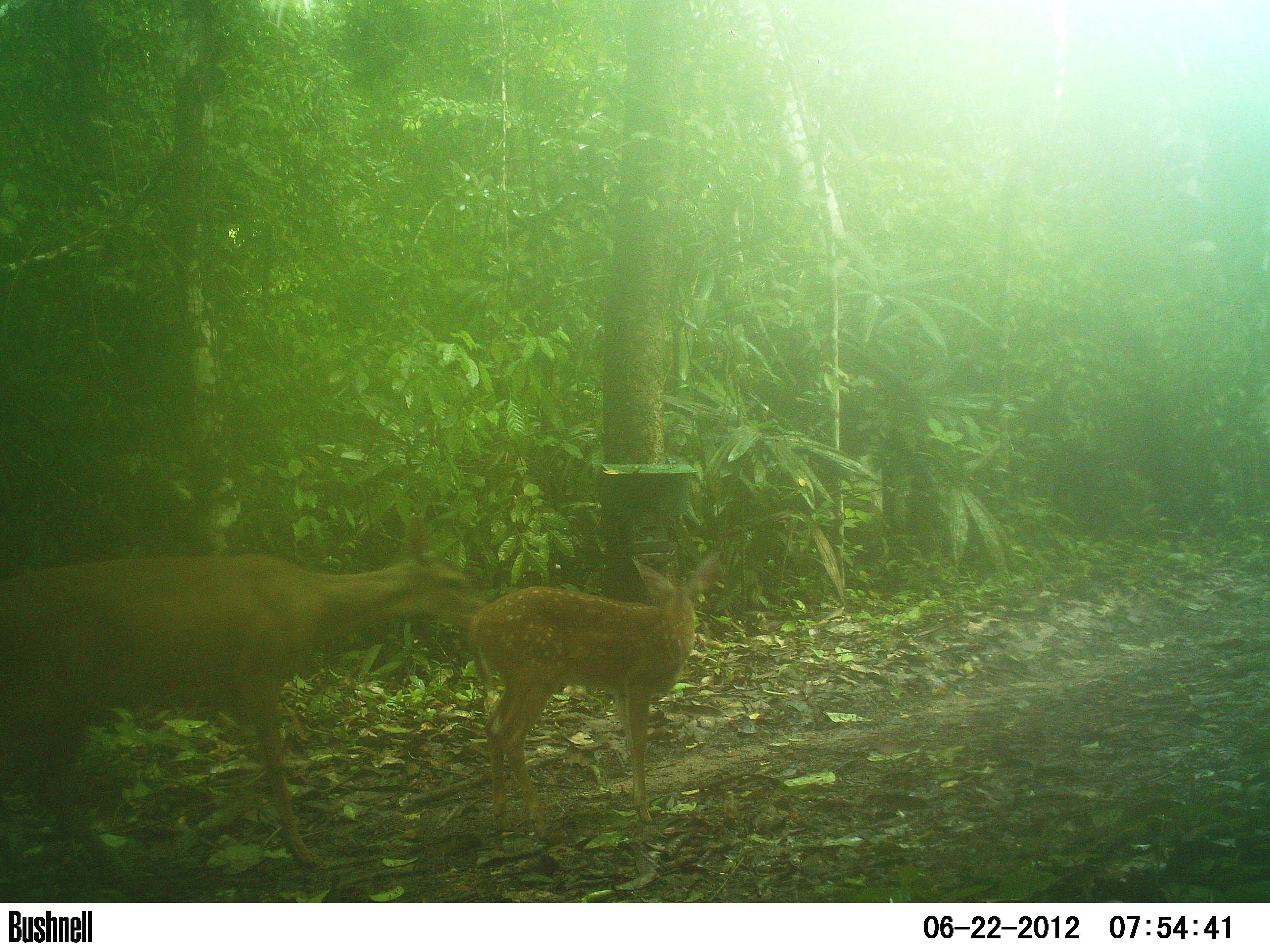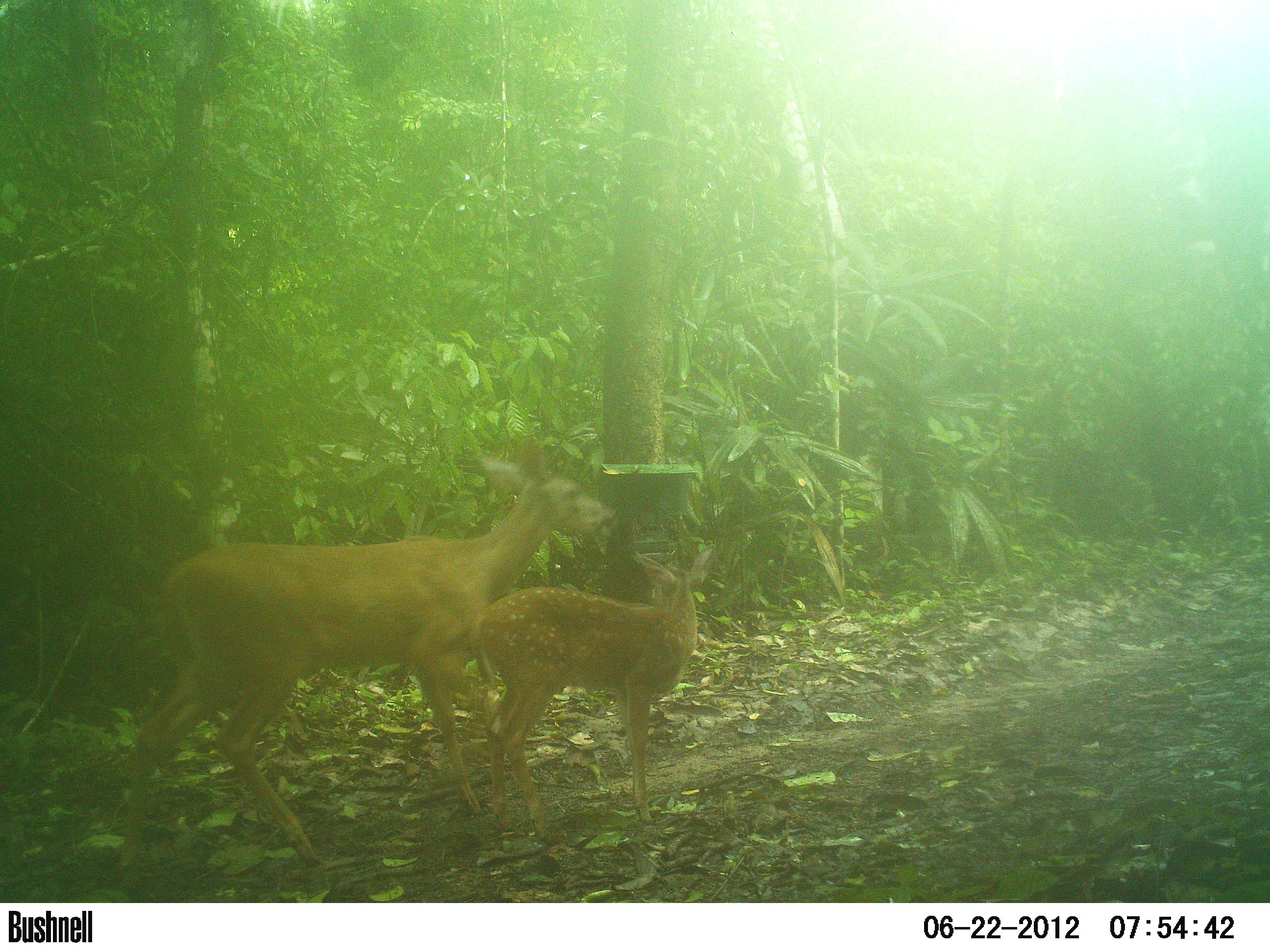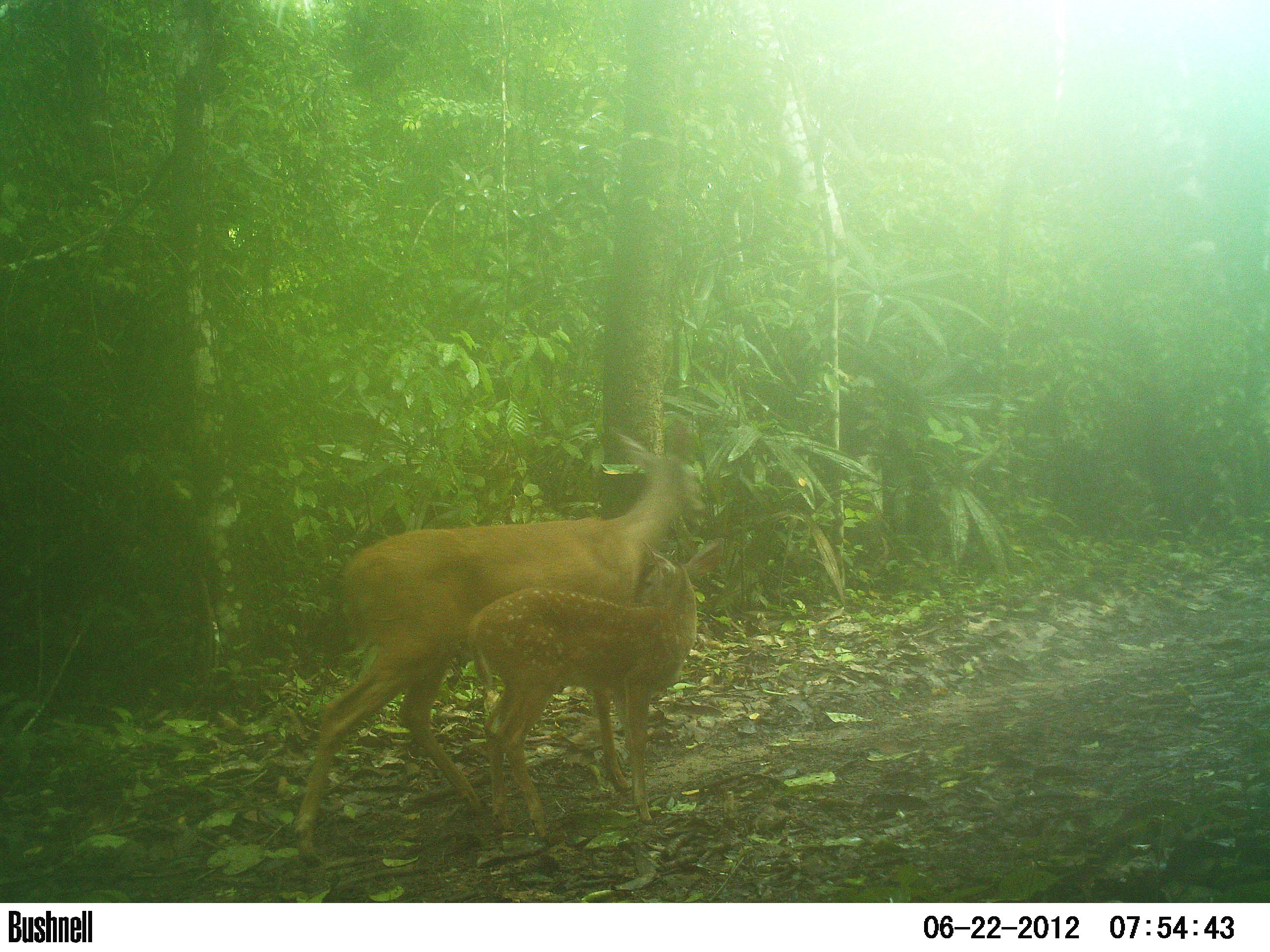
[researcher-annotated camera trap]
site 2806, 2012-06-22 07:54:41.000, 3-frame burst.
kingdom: Animalia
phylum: Chordata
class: Mammalia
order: Artiodactyla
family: Cervidae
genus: Odocoileus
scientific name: Odocoileus virginianus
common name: white-tailed deer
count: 2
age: adult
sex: female